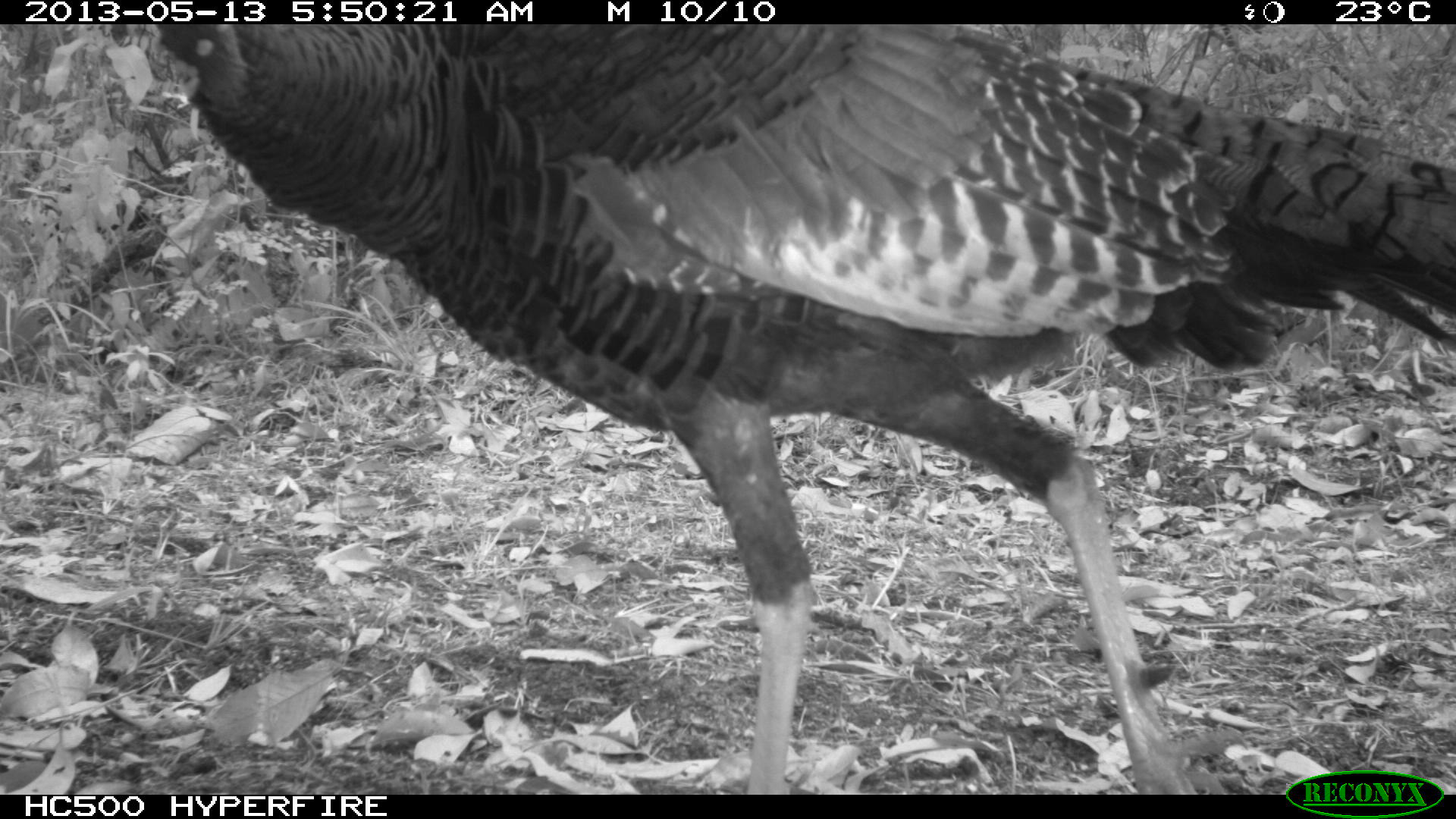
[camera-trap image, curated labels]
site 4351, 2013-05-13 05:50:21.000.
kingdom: Animalia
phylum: Chordata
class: Aves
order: Galliformes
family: Phasianidae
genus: Meleagris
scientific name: Meleagris ocellata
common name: ocellated turkey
Meleagris ocellata (ocellated turkey), count 1.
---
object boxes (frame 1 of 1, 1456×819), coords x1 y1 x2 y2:
meleagris ocellata: 104 16 1451 795